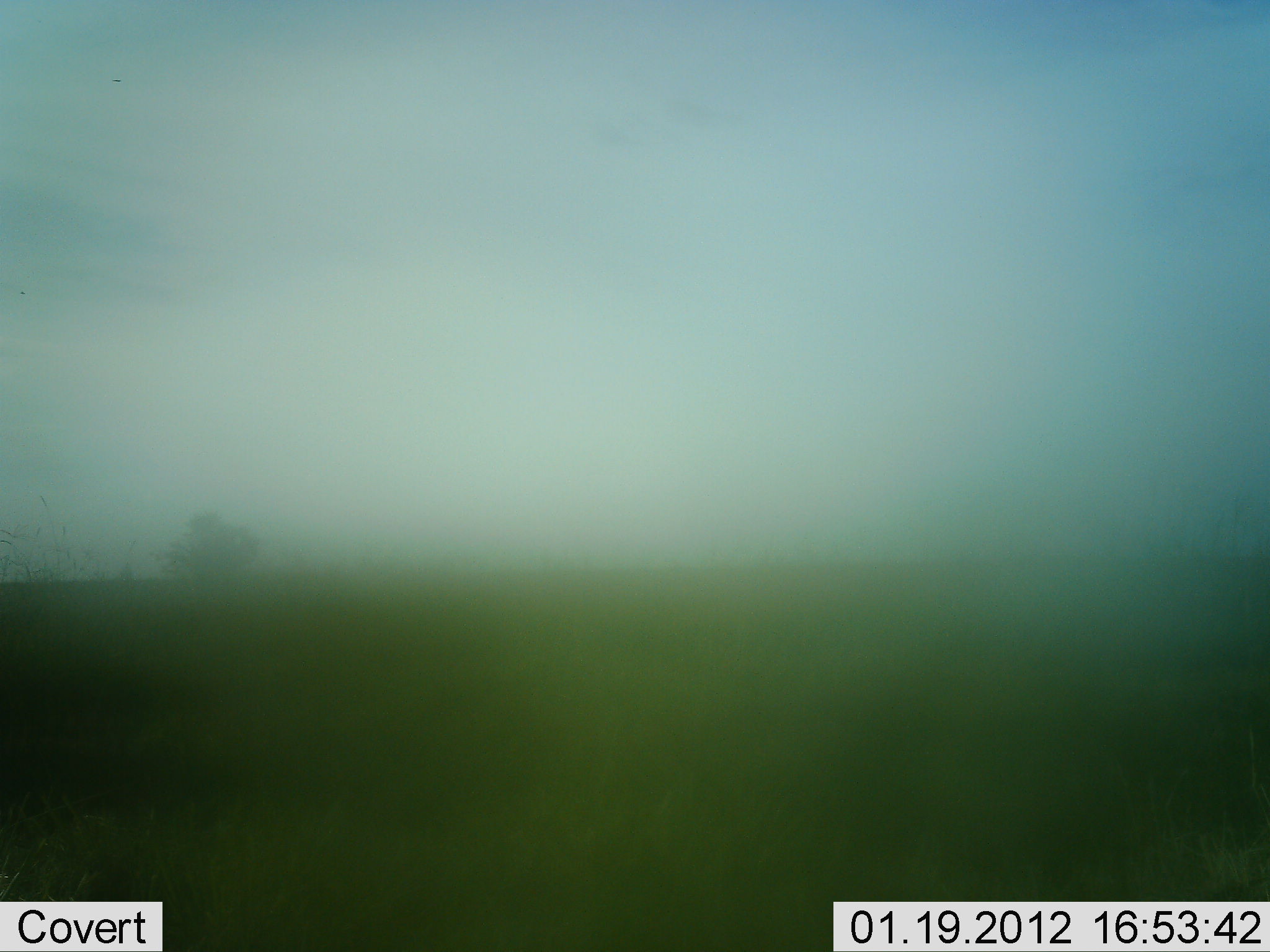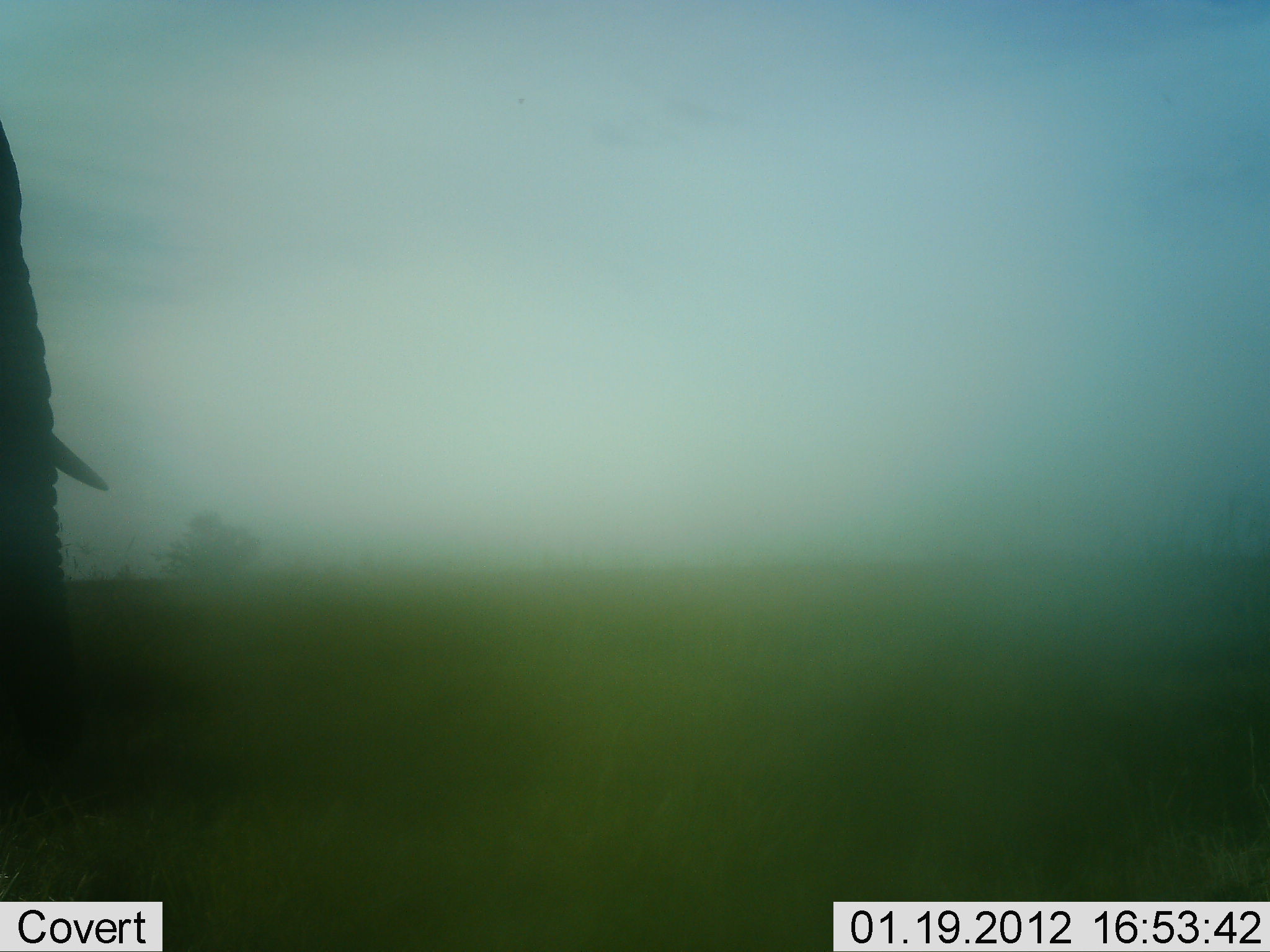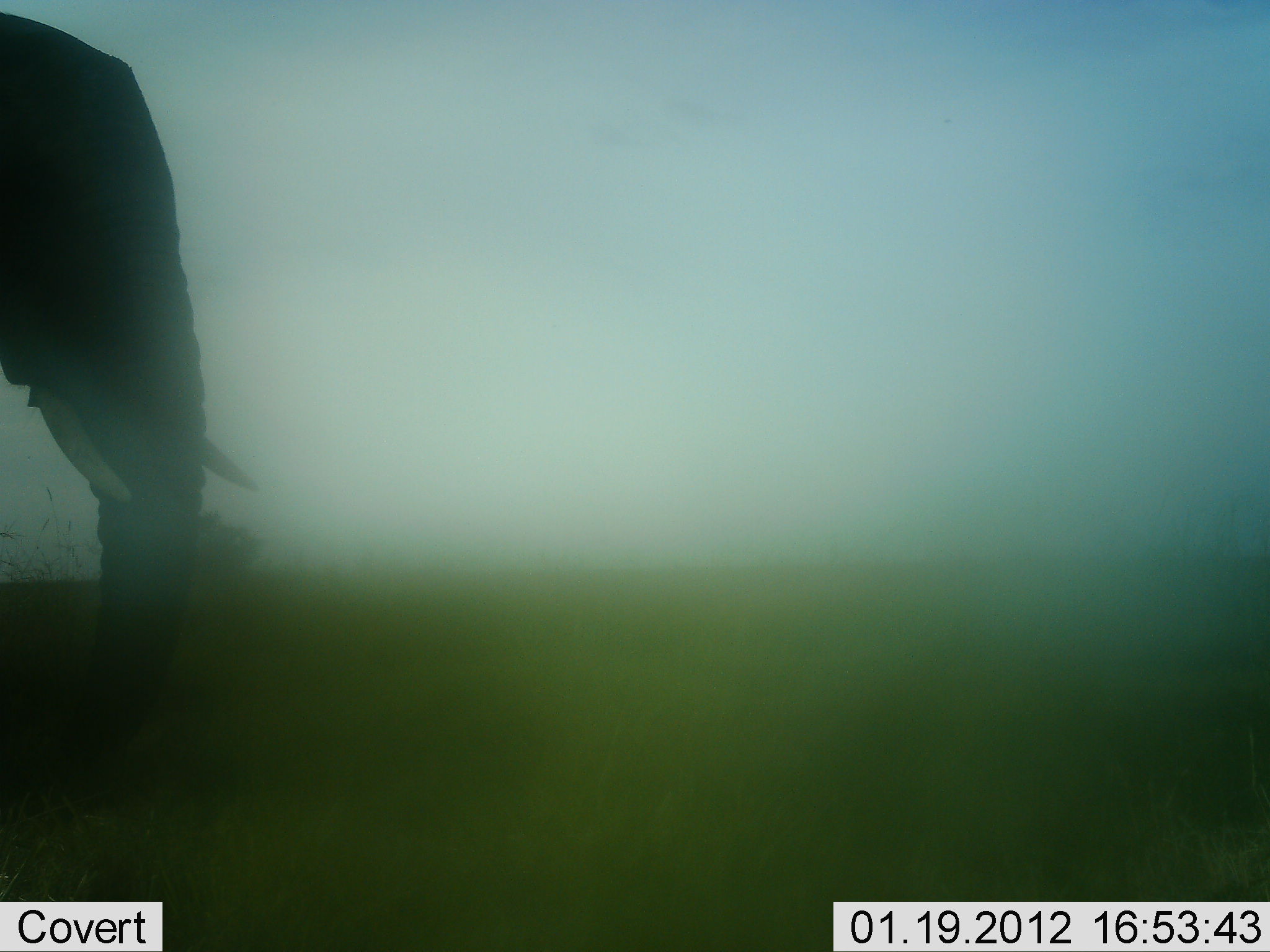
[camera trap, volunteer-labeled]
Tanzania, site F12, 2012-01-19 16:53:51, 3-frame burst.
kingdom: Animalia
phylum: Chordata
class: Mammalia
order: Proboscidea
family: Elephantidae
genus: Loxodonta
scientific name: Loxodonta africana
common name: african bush elephant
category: elephant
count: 1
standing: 16%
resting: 0%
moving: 79%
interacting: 0%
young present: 0%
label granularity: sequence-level